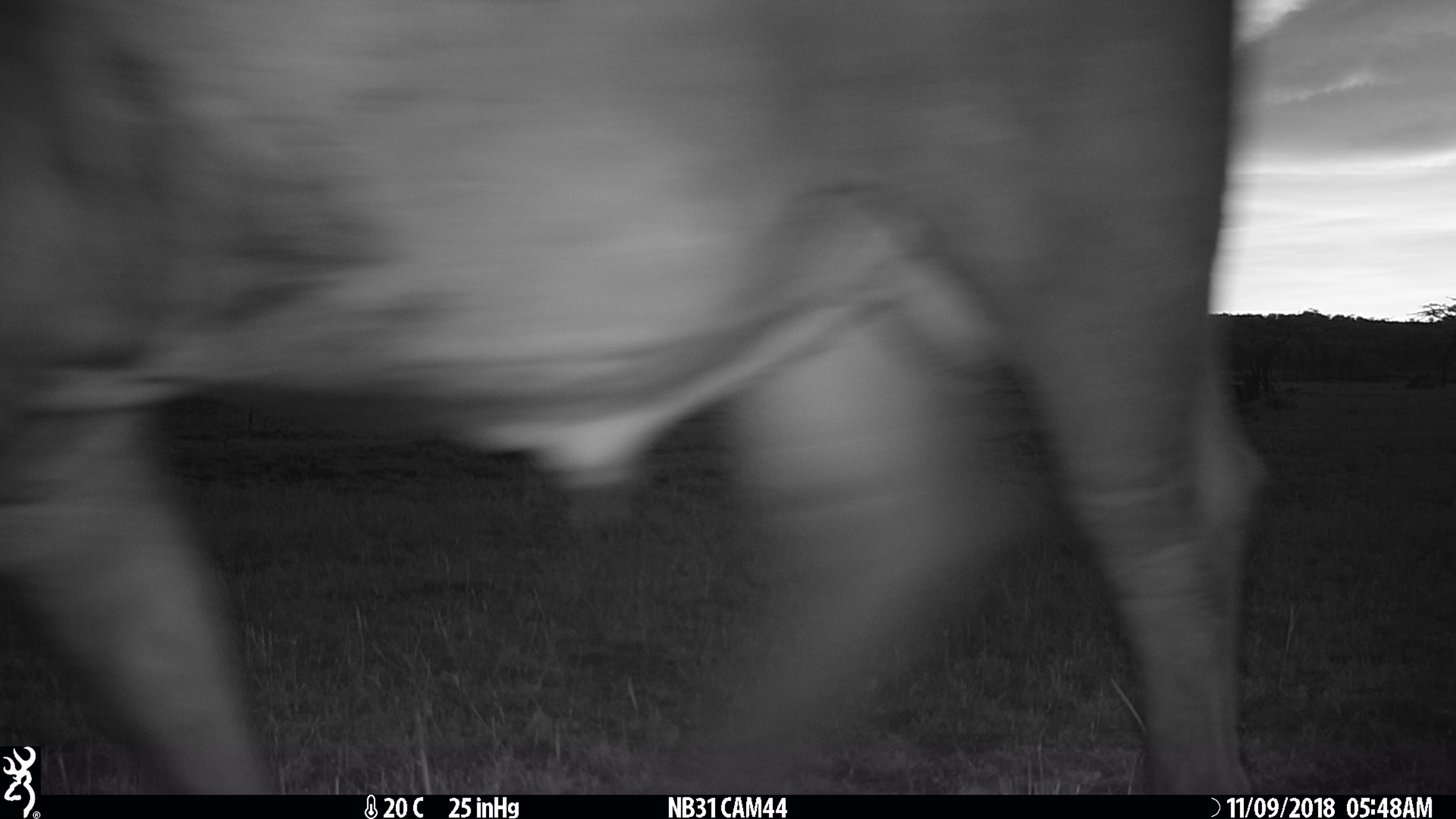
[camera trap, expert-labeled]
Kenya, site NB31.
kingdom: Animalia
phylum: Chordata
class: Mammalia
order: Artiodactyla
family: Bovidae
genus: Syncerus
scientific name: Syncerus caffer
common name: buffalo